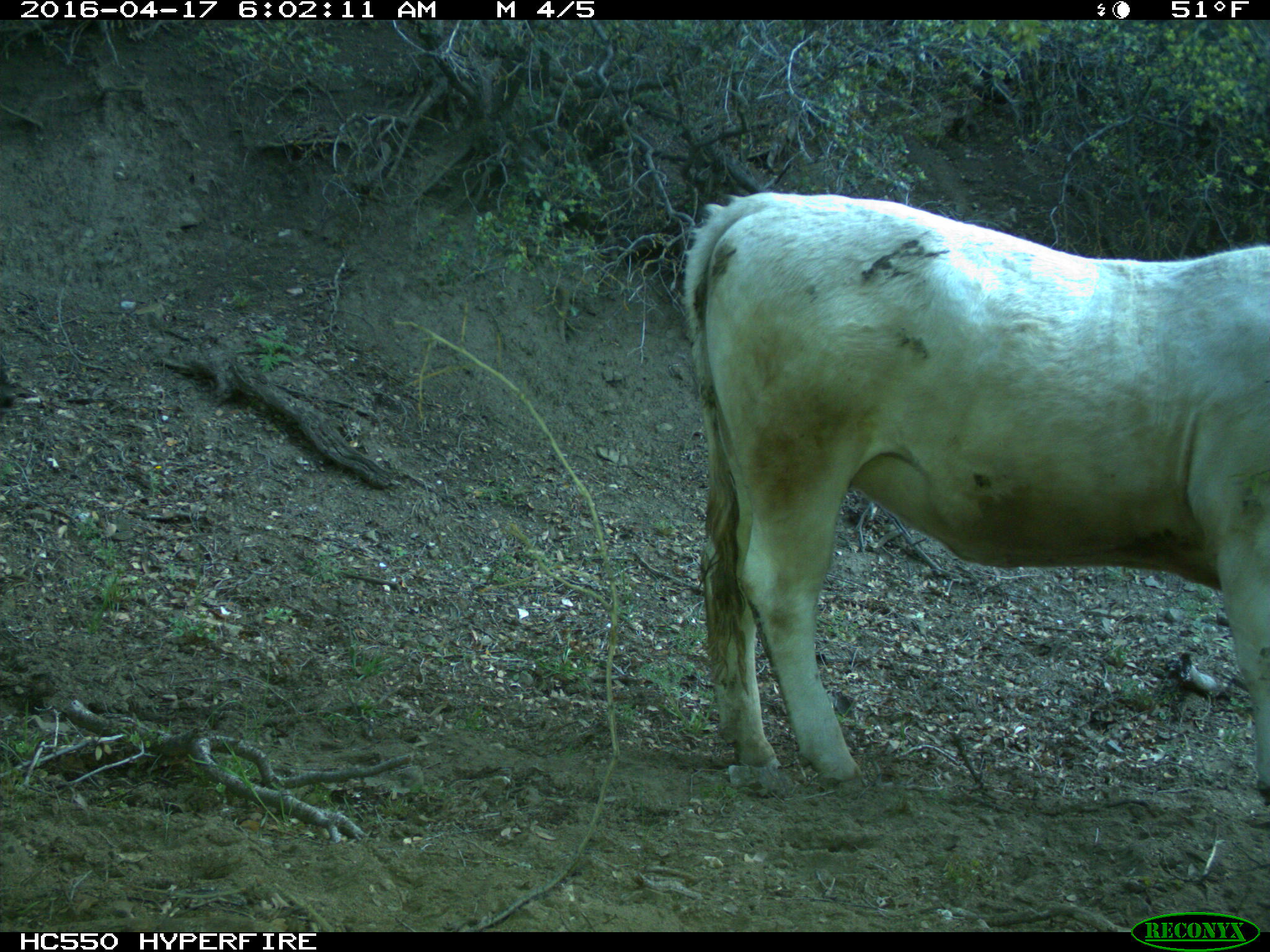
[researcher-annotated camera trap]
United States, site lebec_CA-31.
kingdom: Animalia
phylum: Chordata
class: Mammalia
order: Artiodactyla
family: Bovidae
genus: Bos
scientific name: Bos taurus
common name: domestic cow